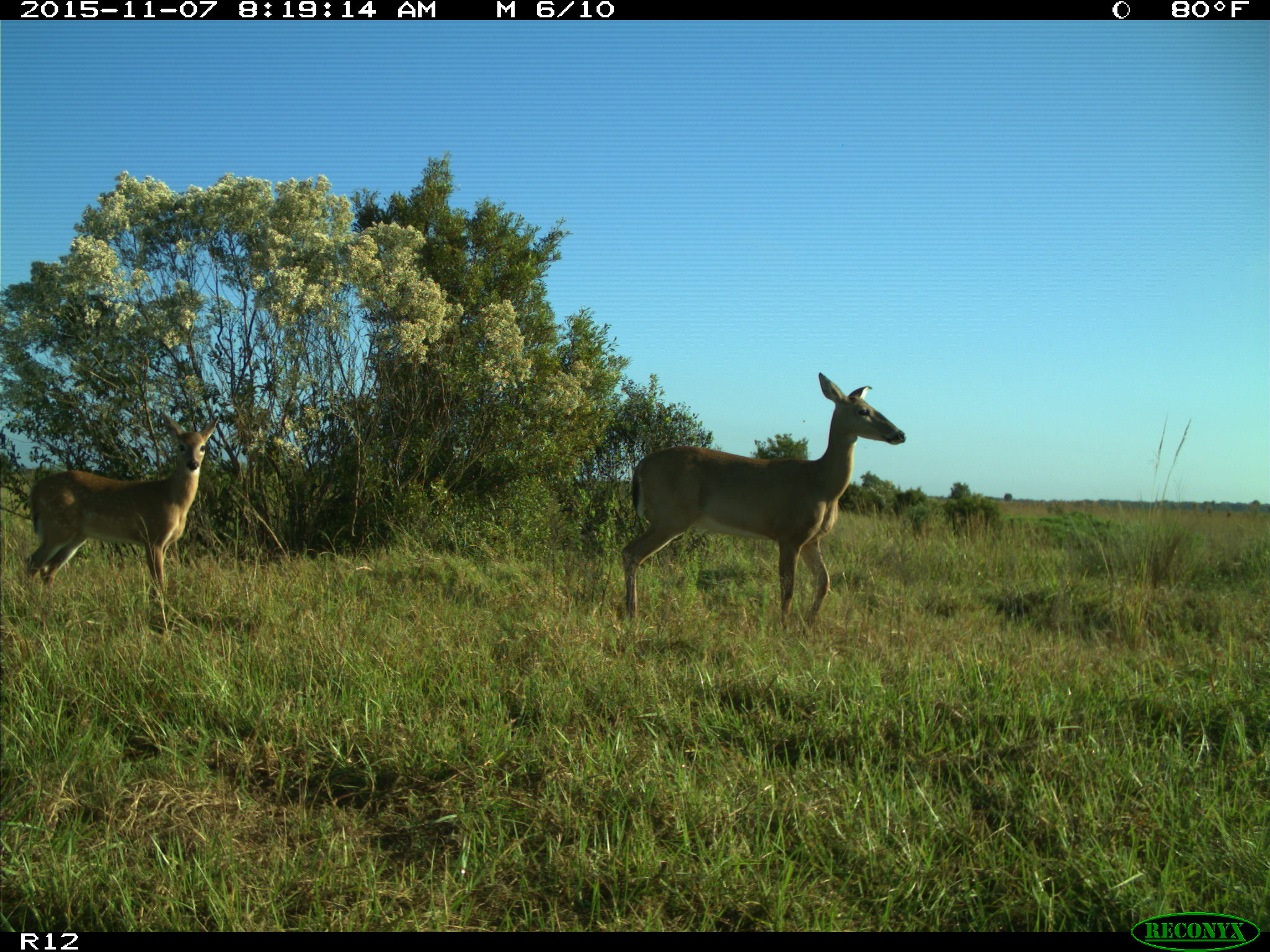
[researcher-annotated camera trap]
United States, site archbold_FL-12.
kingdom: Animalia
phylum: Chordata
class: Mammalia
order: Artiodactyla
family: Cervidae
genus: Odocoileus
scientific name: Odocoileus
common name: deer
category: unidentified deer